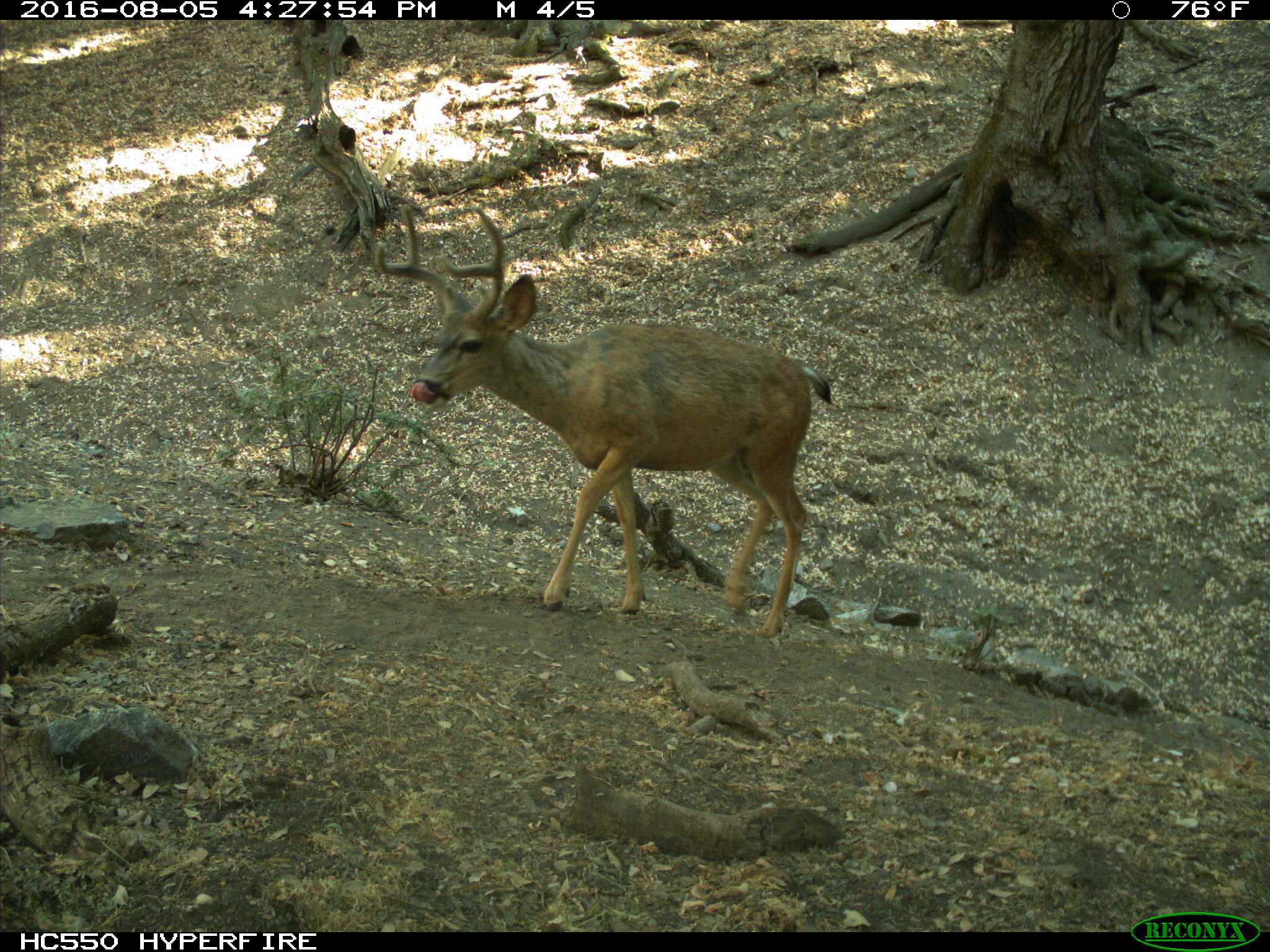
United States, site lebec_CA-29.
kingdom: Animalia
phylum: Chordata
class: Mammalia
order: Artiodactyla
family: Cervidae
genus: Odocoileus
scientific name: Odocoileus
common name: deer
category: unidentified deer